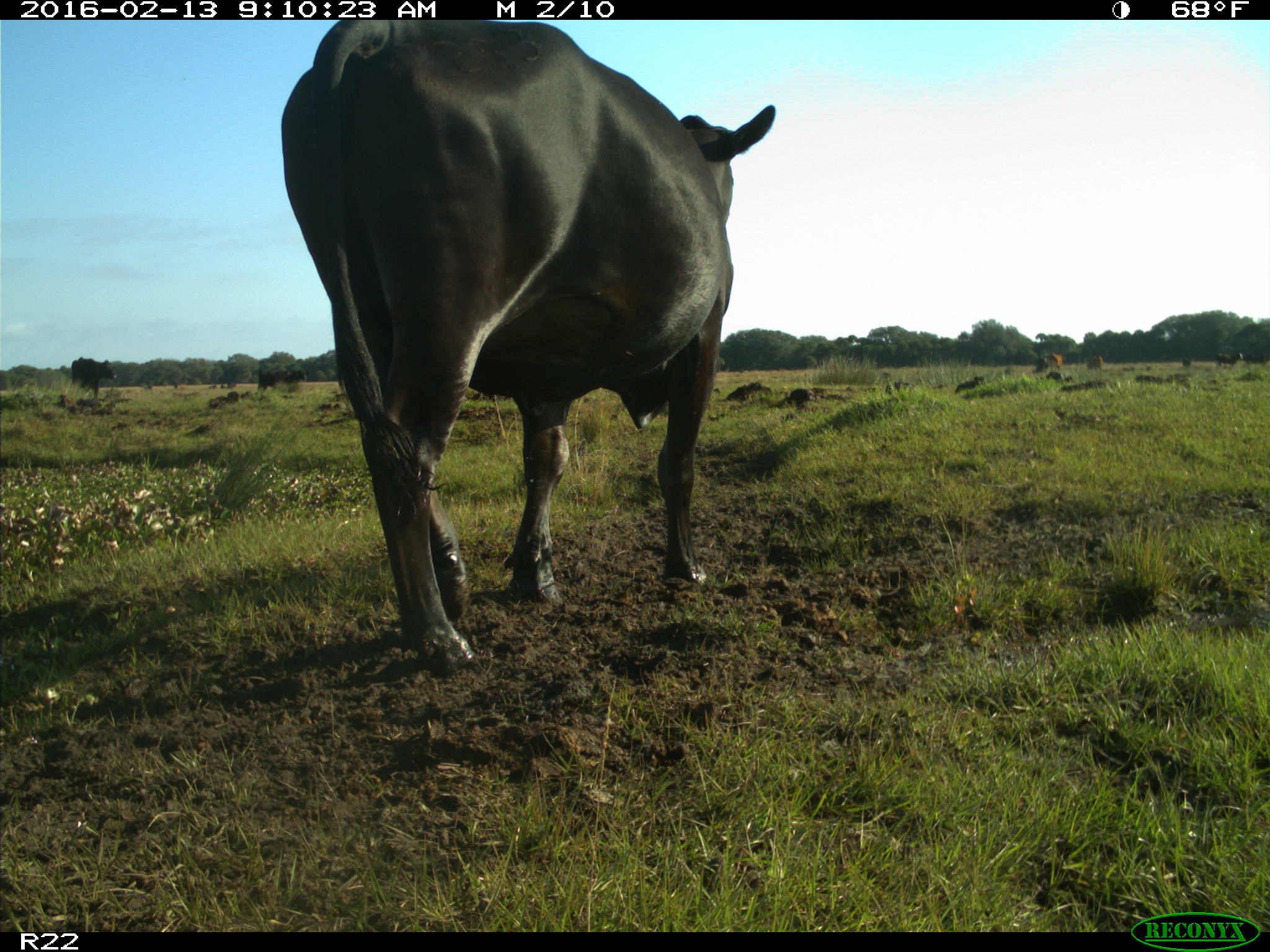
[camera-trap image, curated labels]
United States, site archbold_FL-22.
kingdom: Animalia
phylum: Chordata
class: Mammalia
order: Artiodactyla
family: Bovidae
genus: Bos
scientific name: Bos taurus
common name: domestic cow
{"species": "Bos taurus (domestic cow)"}